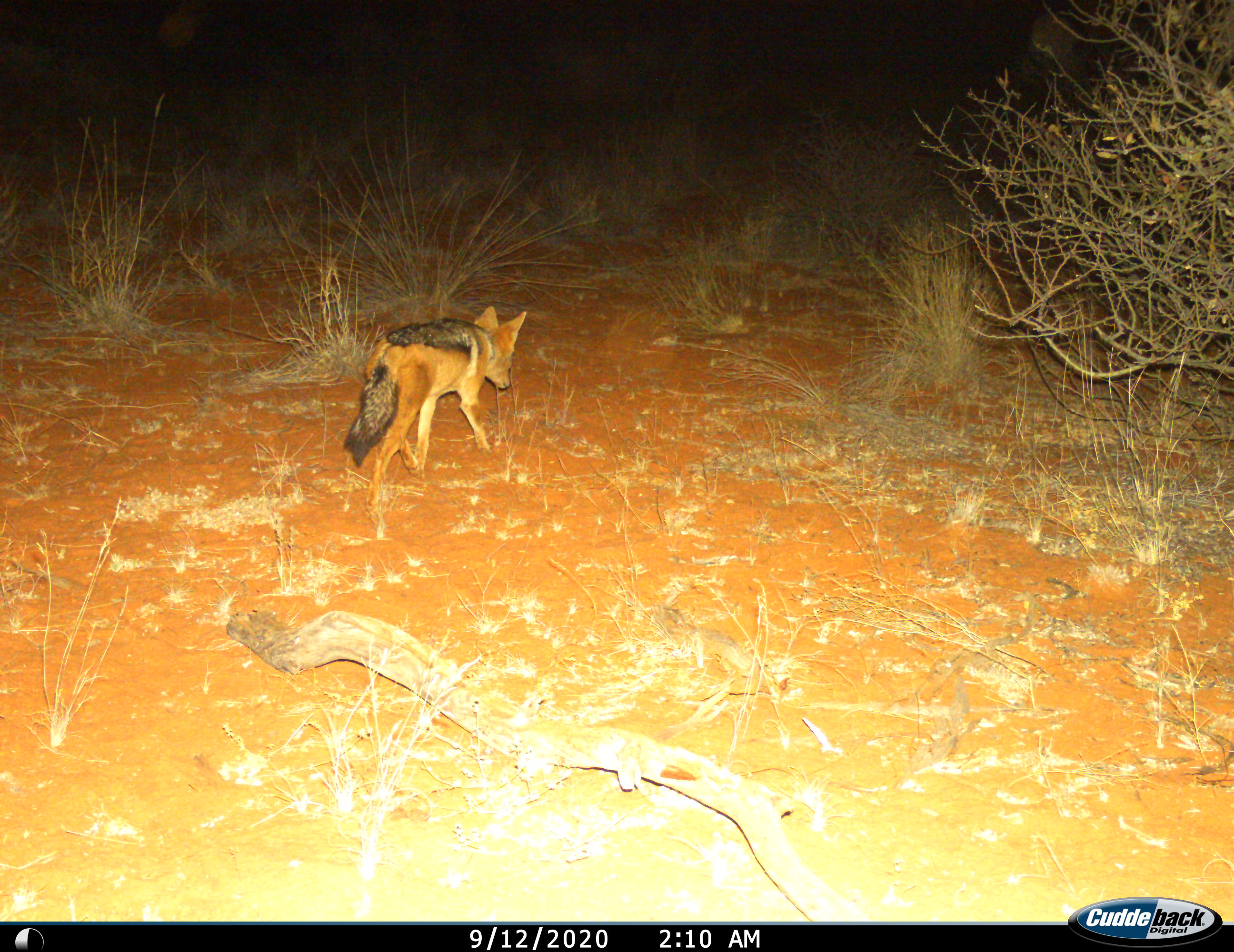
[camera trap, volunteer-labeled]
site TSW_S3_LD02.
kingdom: Animalia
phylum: Chordata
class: Mammalia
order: Carnivora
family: Canidae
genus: Lupulella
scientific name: Lupulella mesomelas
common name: black-backed jackal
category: jackalblackbacked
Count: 1.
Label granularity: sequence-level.